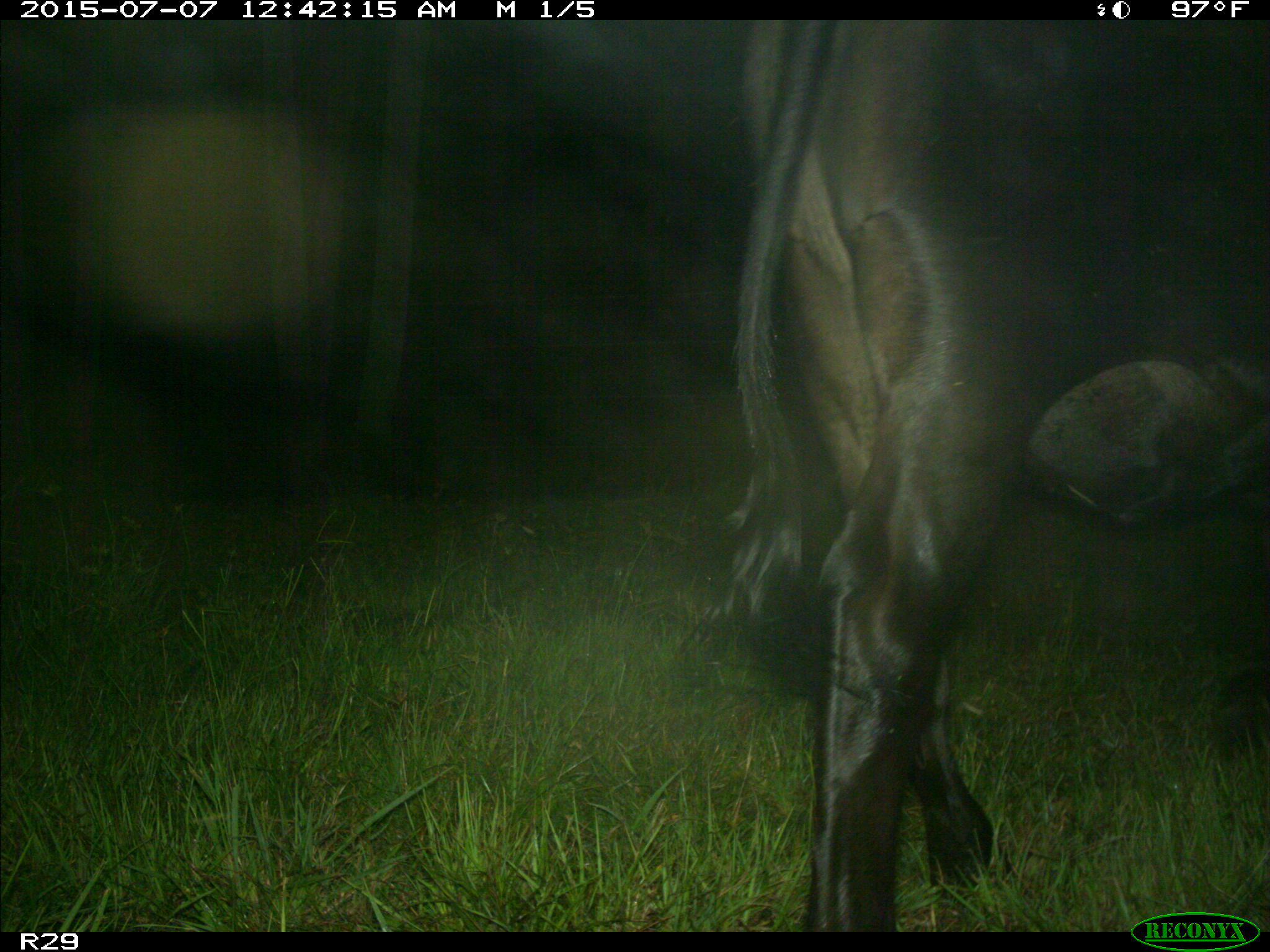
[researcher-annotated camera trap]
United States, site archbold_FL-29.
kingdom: Animalia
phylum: Chordata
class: Mammalia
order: Artiodactyla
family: Bovidae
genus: Bos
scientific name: Bos taurus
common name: domestic cow